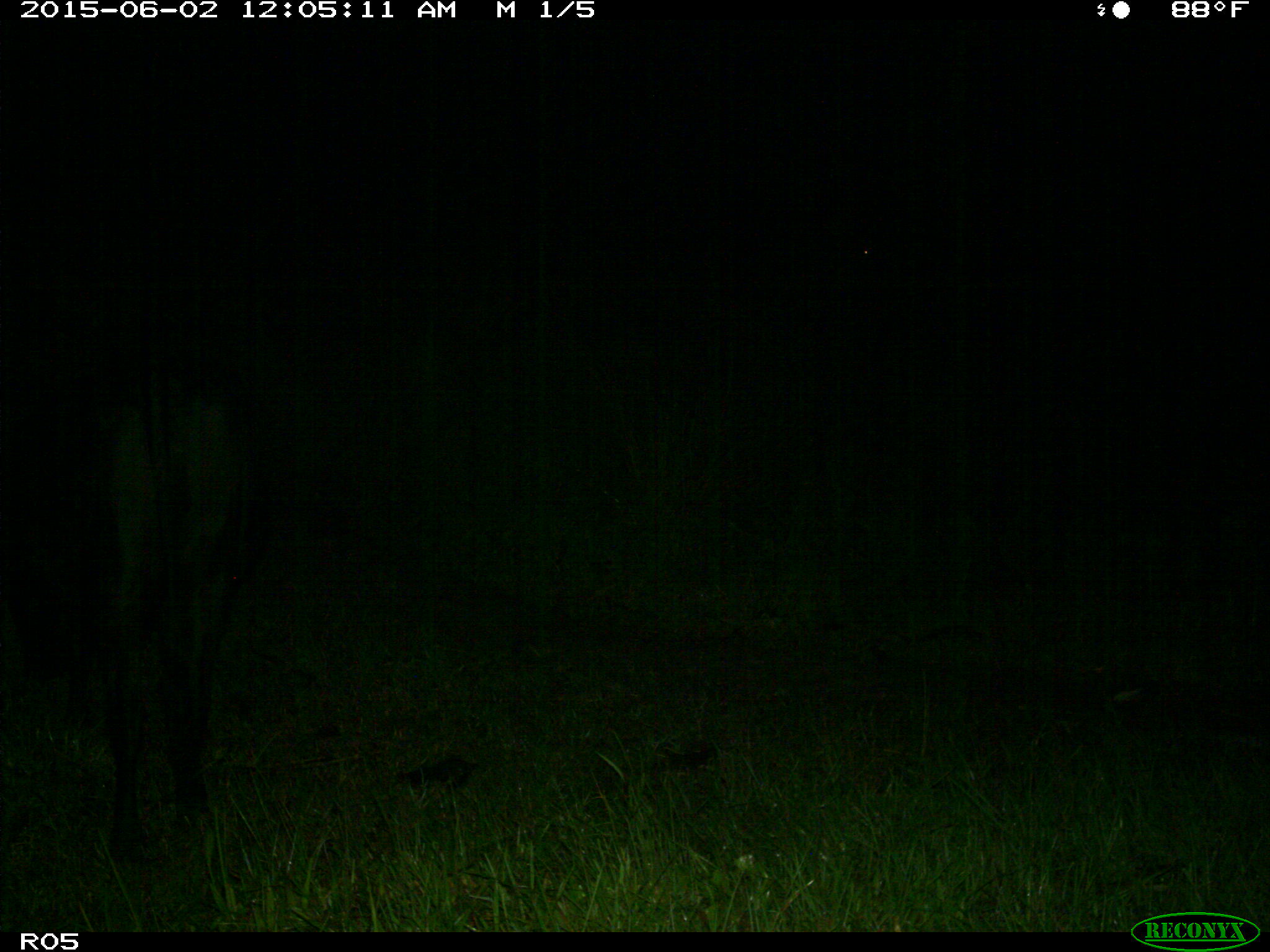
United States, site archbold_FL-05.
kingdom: Animalia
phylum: Chordata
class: Mammalia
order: Artiodactyla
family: Bovidae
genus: Bos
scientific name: Bos taurus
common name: domestic cow